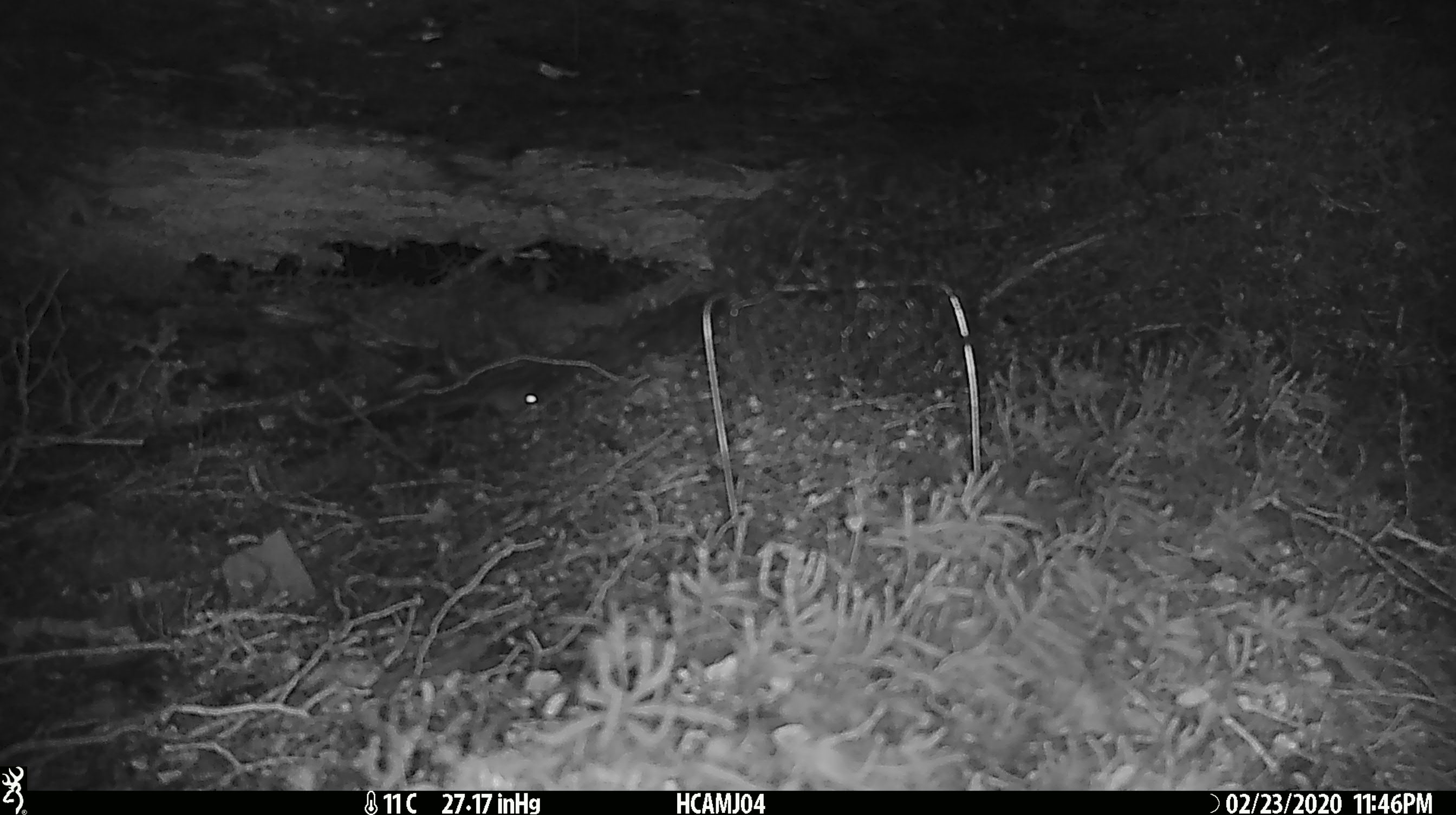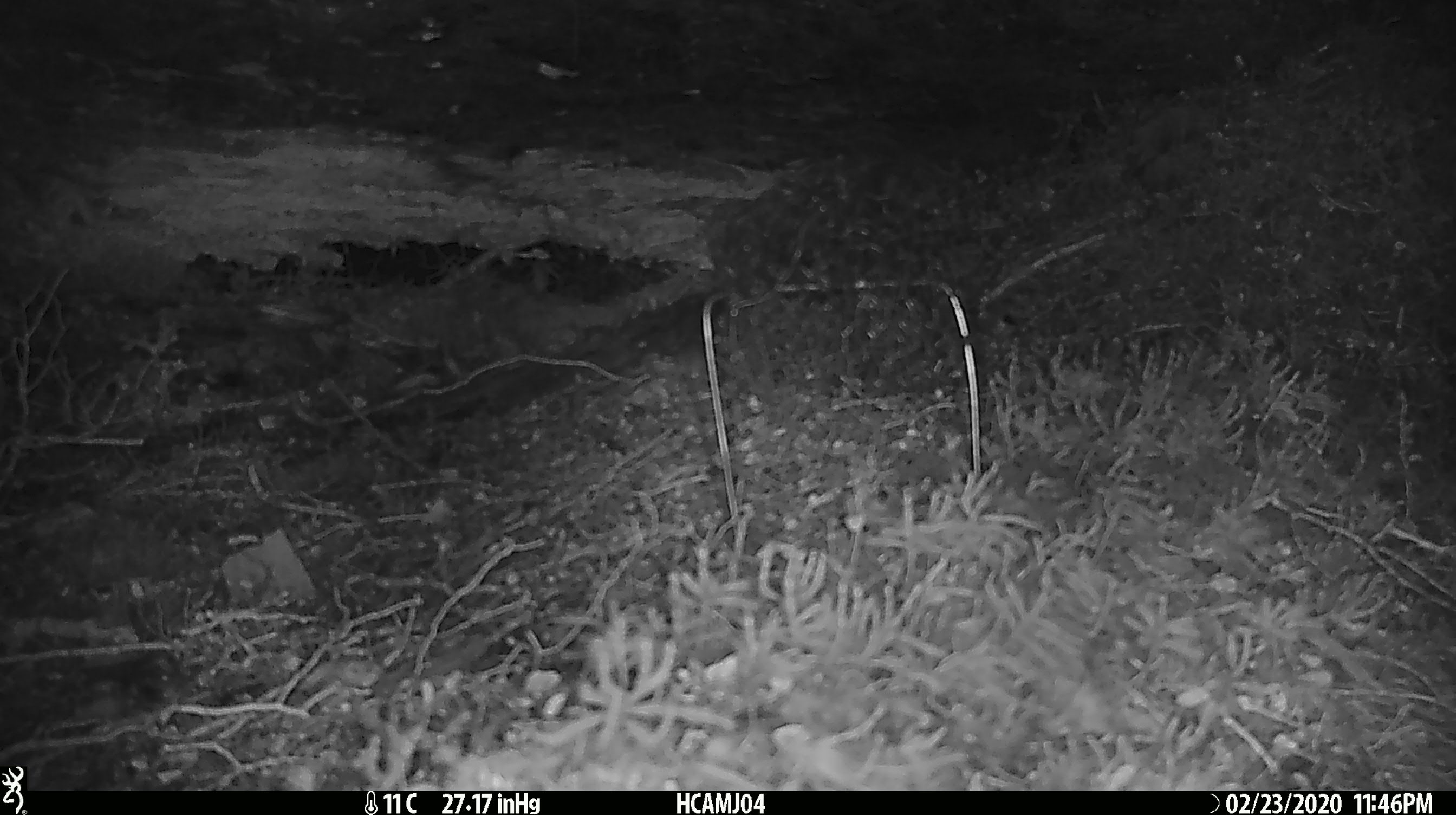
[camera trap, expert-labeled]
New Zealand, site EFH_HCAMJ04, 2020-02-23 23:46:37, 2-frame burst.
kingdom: Animalia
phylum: Chordata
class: Mammalia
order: Rodentia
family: Muridae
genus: Mus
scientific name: Mus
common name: mouse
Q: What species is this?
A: Mouse (Mus).